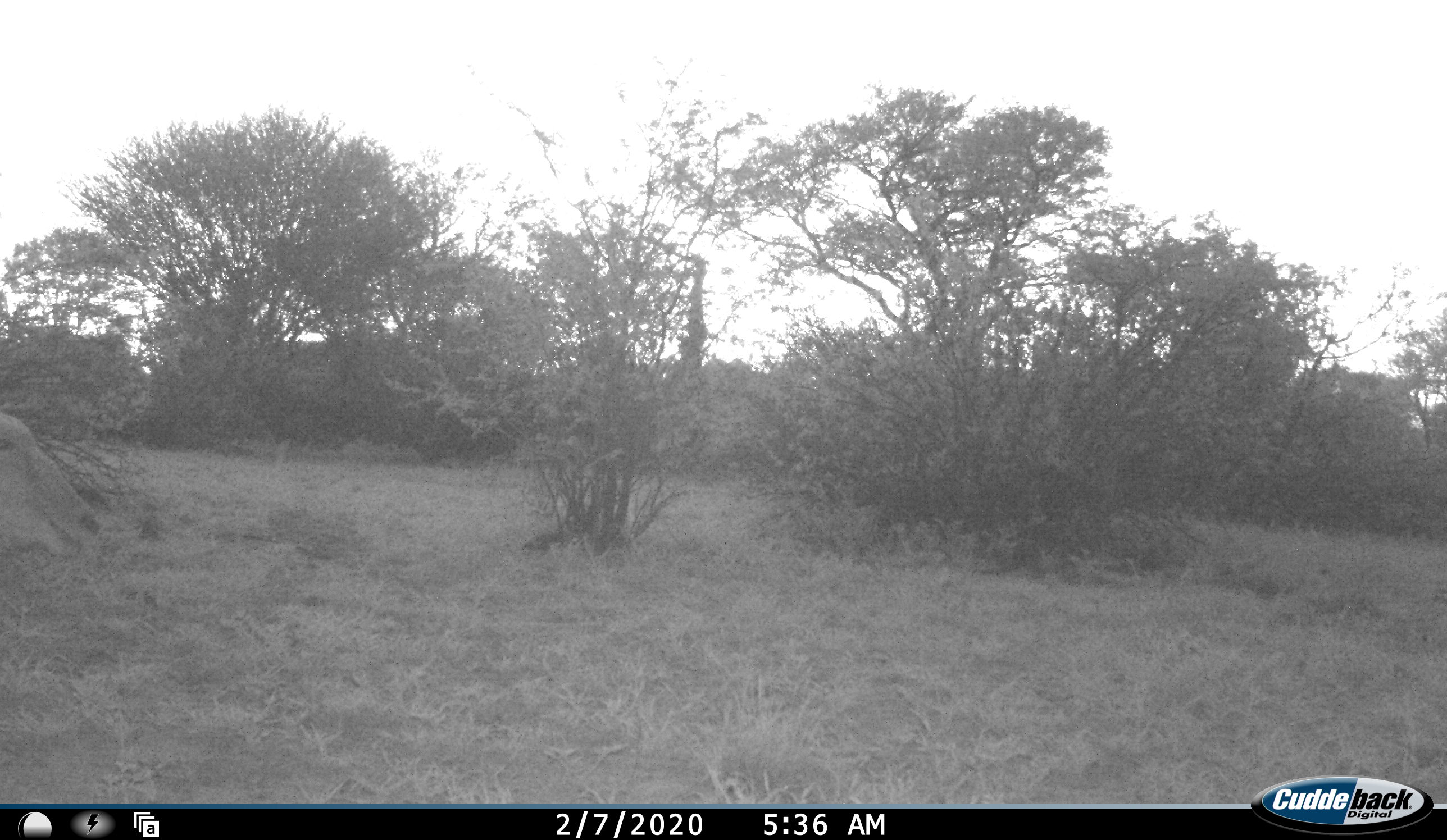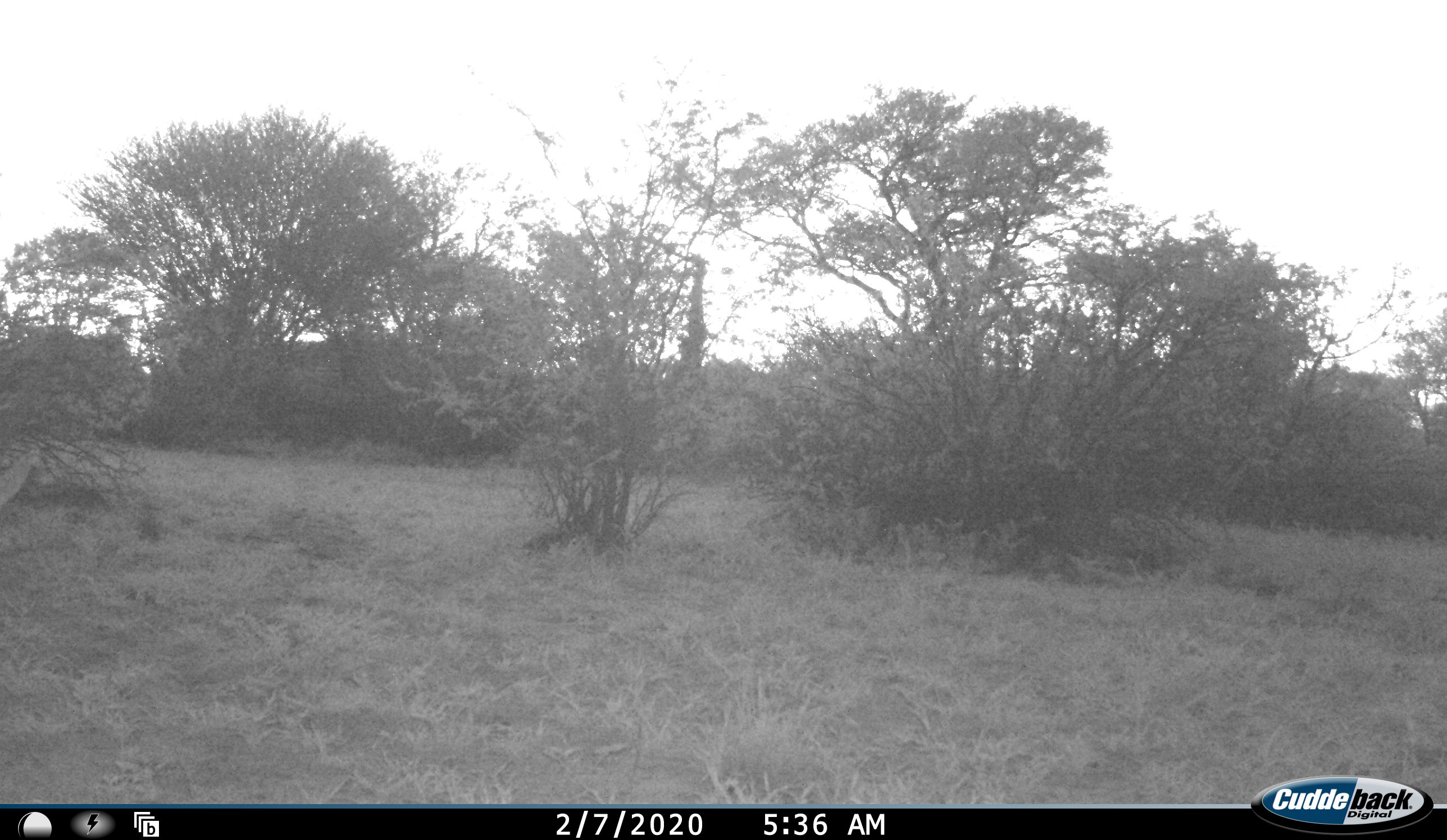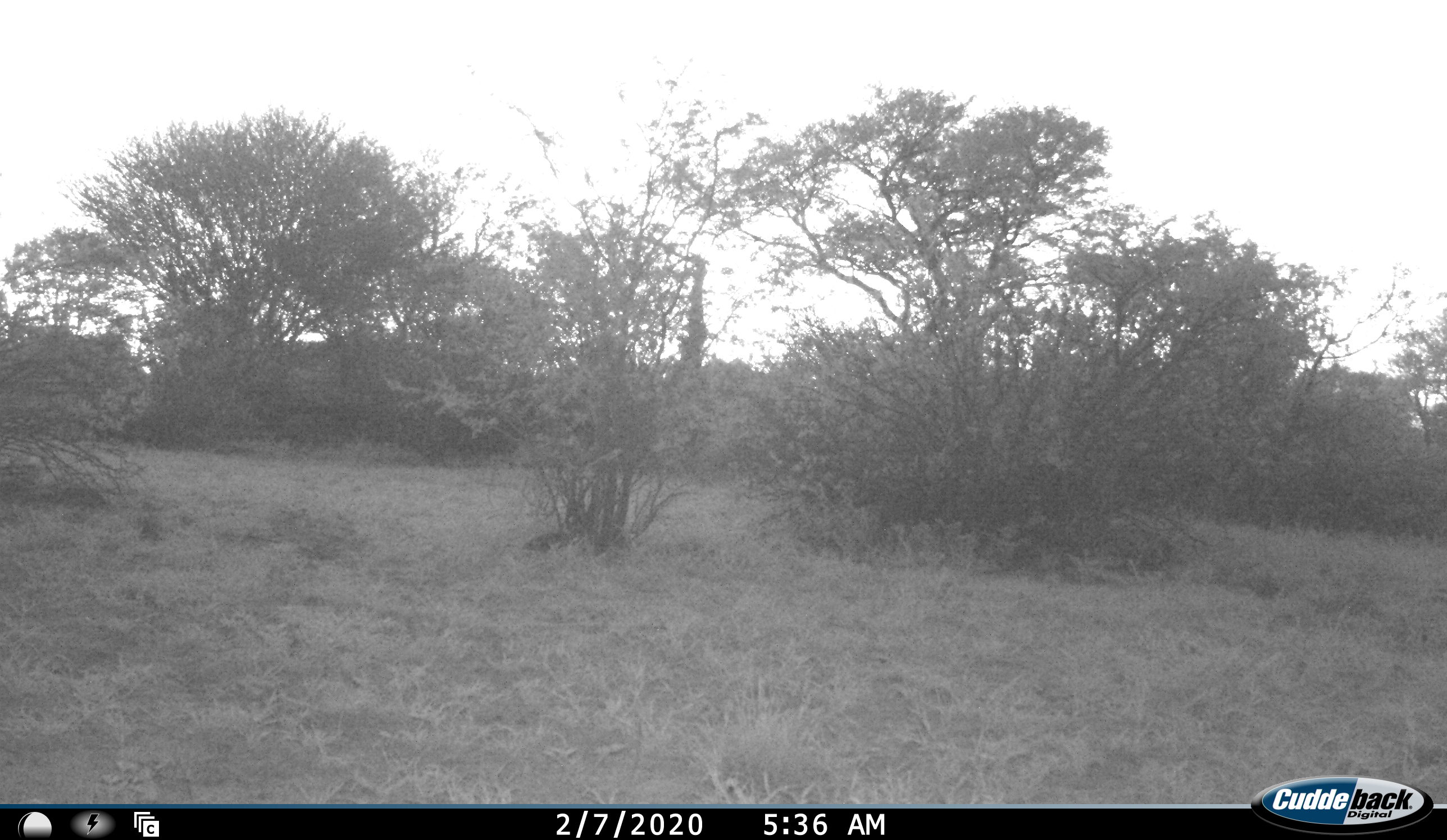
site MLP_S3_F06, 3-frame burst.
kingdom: Animalia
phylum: Chordata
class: Mammalia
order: Artiodactyla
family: Bovidae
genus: Aepyceros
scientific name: Aepyceros melampus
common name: impala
Impala (Aepyceros melampus), count 1. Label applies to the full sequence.